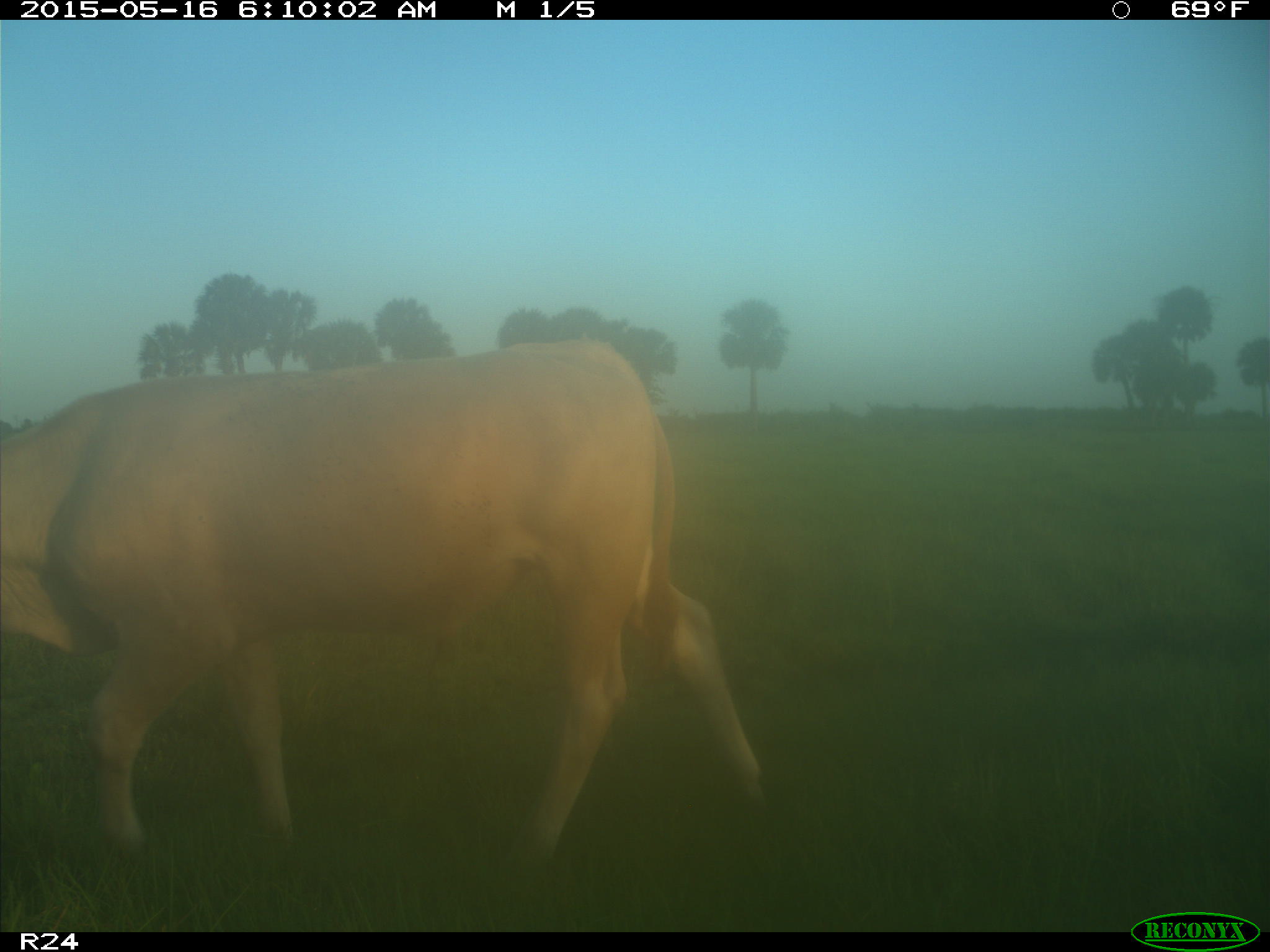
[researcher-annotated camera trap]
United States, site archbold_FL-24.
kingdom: Animalia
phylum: Chordata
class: Mammalia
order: Artiodactyla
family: Bovidae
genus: Bos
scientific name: Bos taurus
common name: domestic cow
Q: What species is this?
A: Bos taurus (domestic cow).